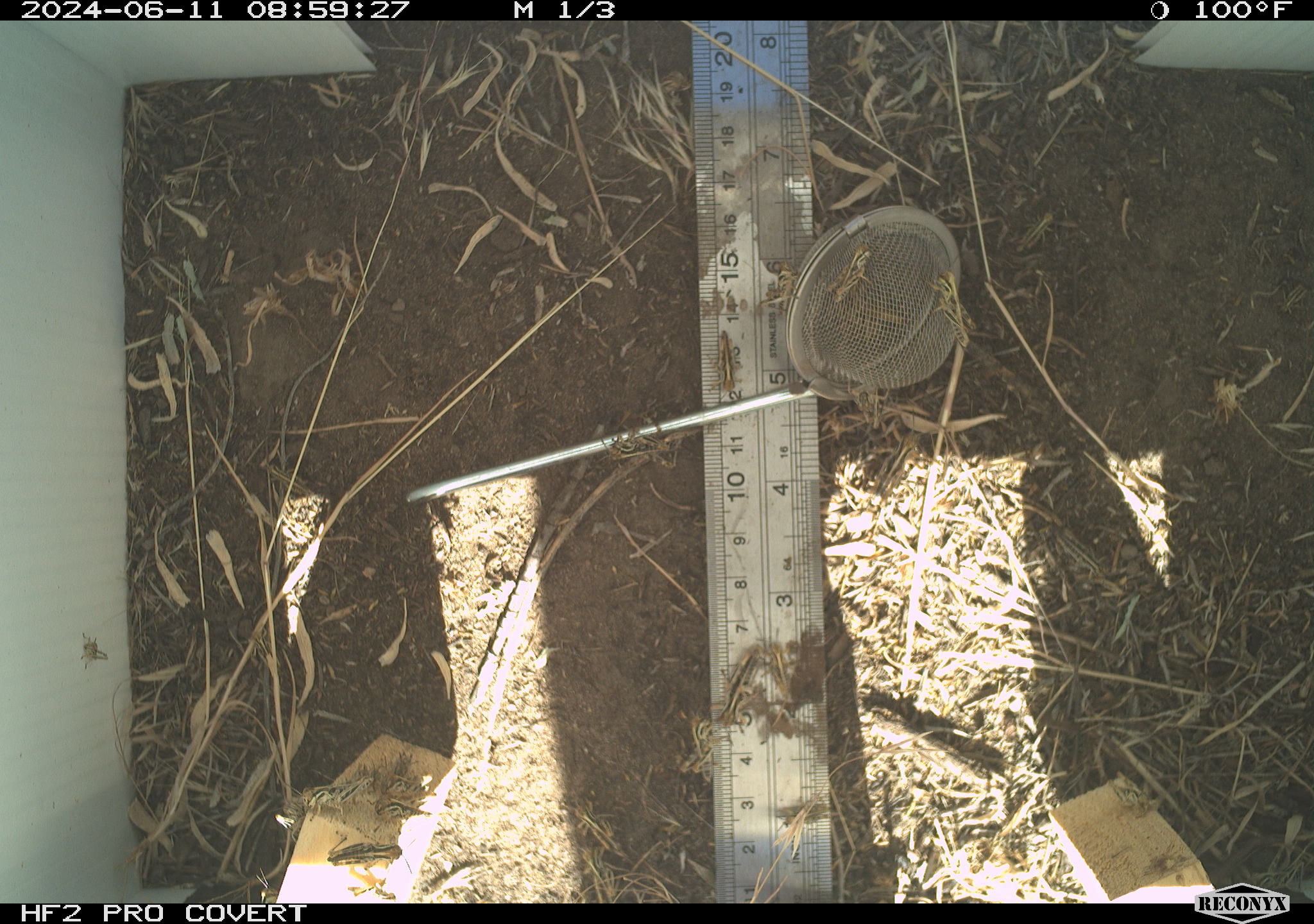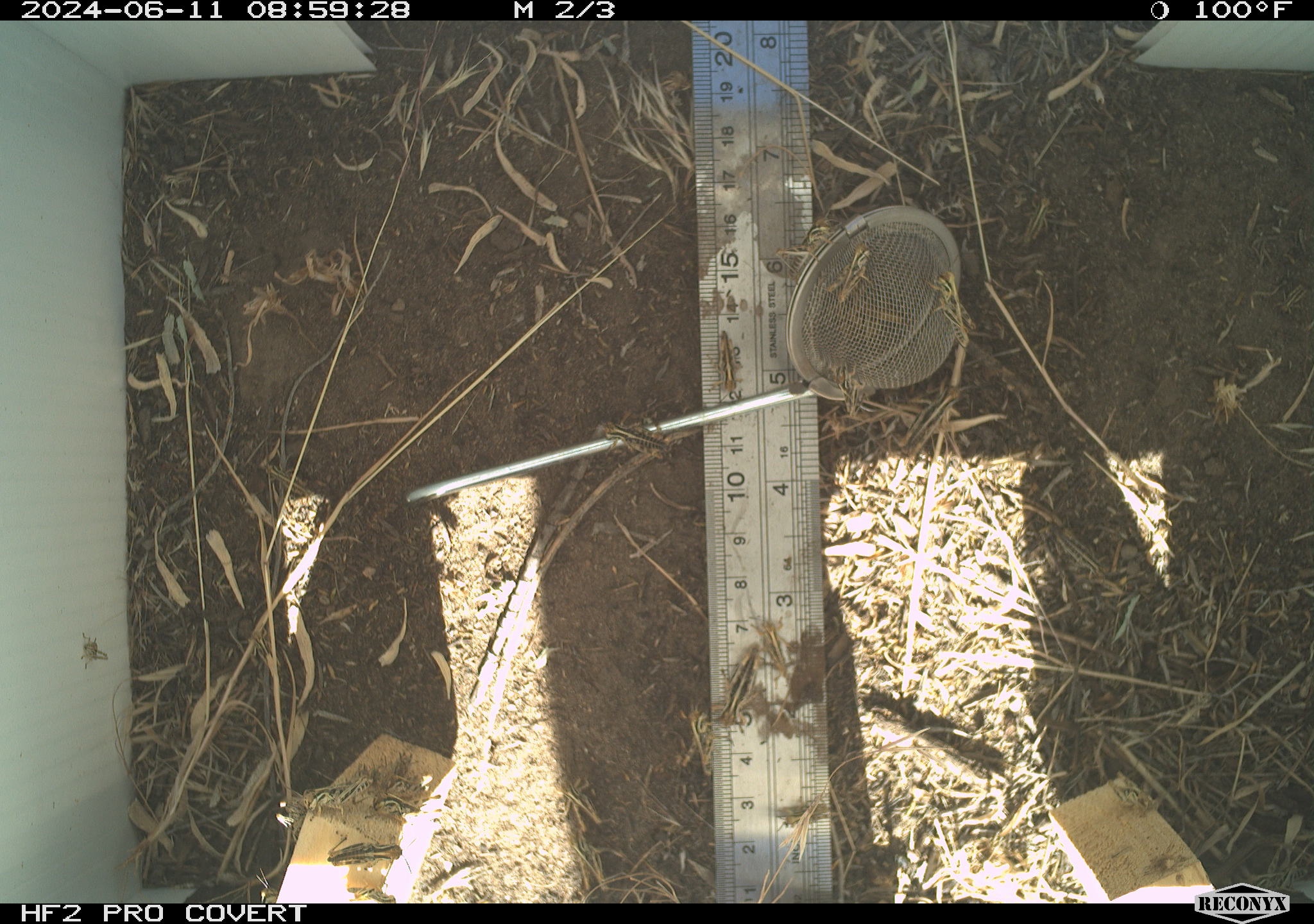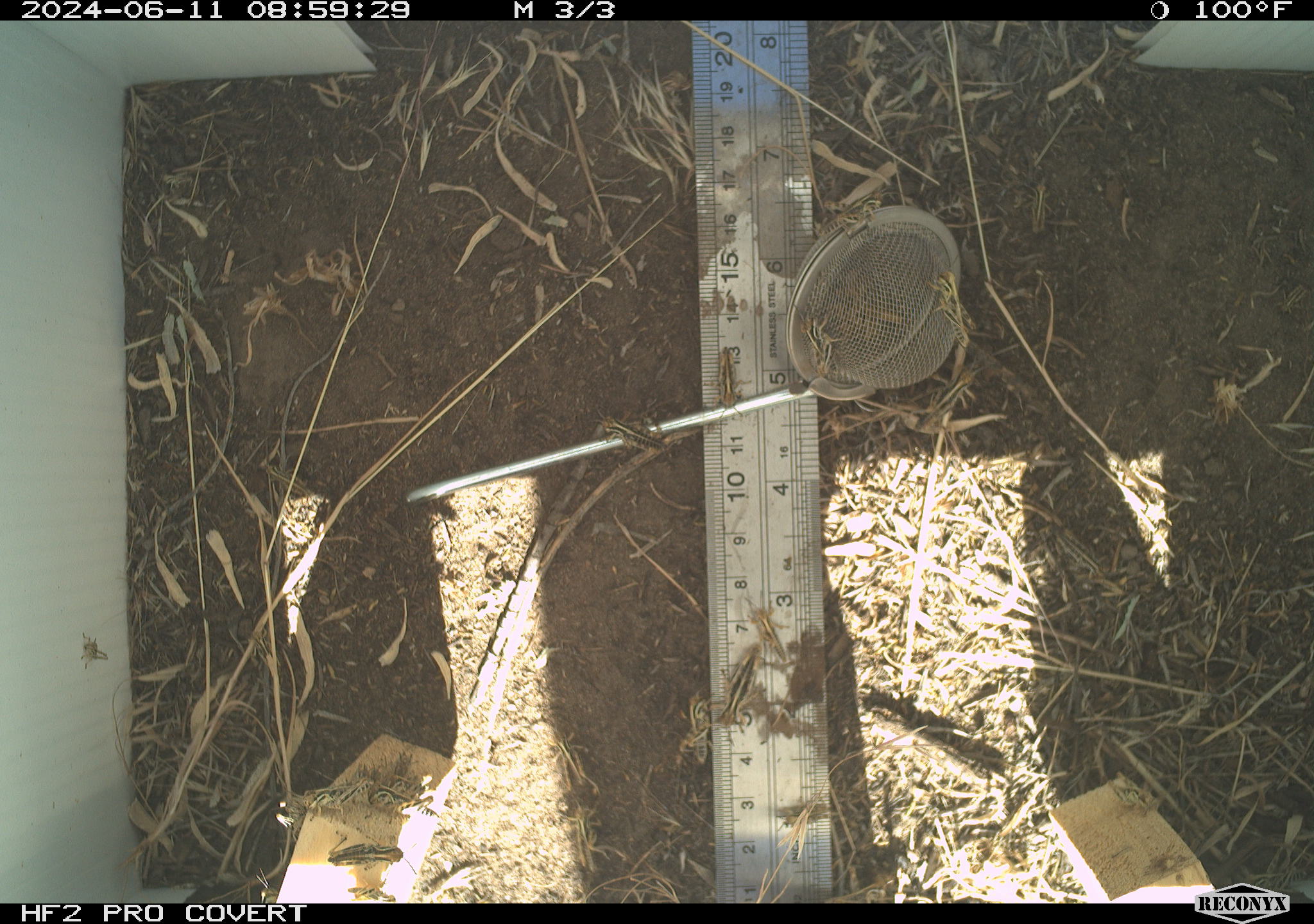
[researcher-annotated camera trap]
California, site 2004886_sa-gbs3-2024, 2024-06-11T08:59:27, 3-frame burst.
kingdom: Animalia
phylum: Arthropoda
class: Insecta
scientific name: Insecta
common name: insect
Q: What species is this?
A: Insect (Insecta).